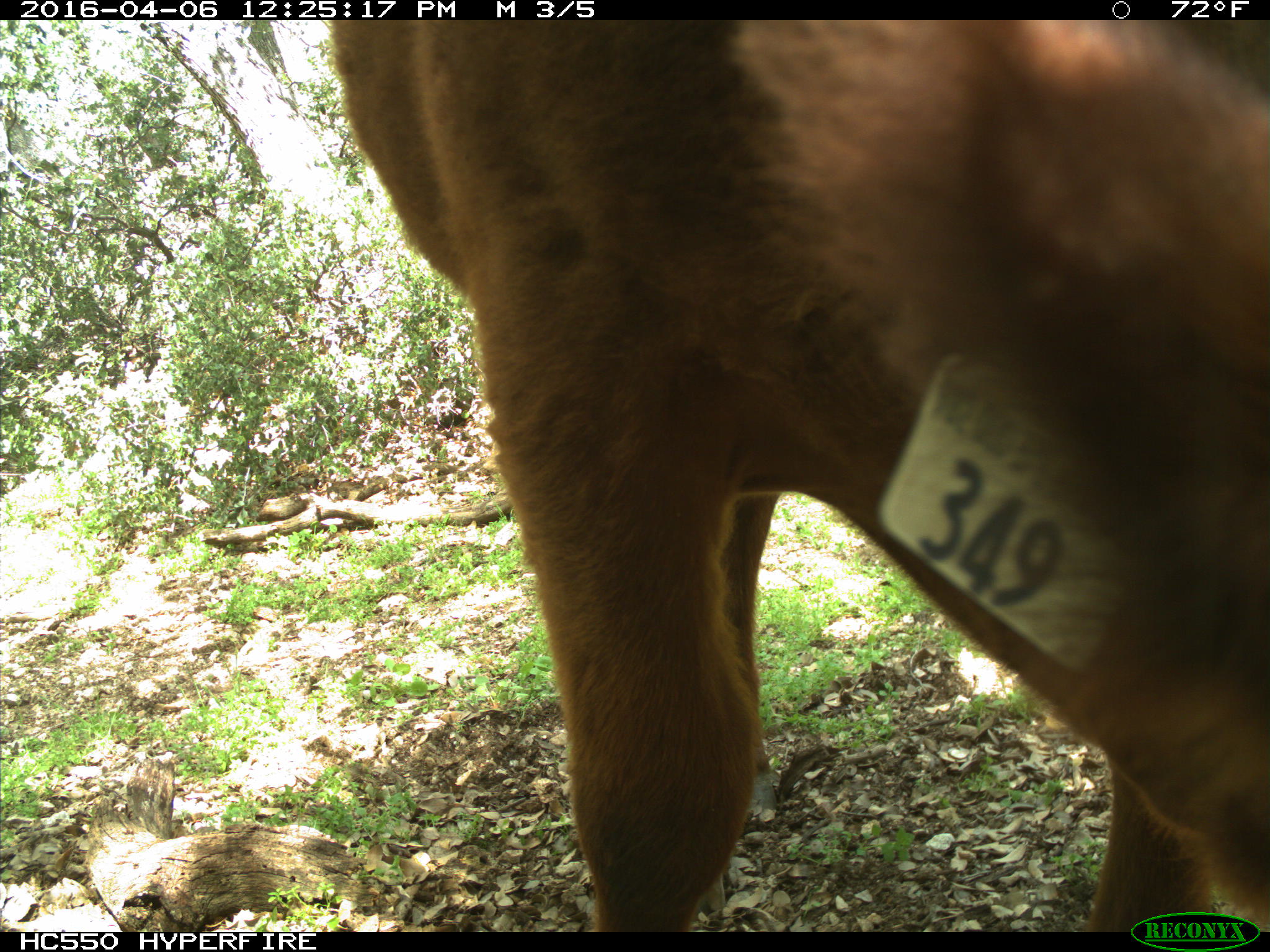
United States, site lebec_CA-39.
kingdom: Animalia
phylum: Chordata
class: Mammalia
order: Artiodactyla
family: Bovidae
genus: Bos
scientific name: Bos taurus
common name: domestic cow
Bos taurus (domestic cow).